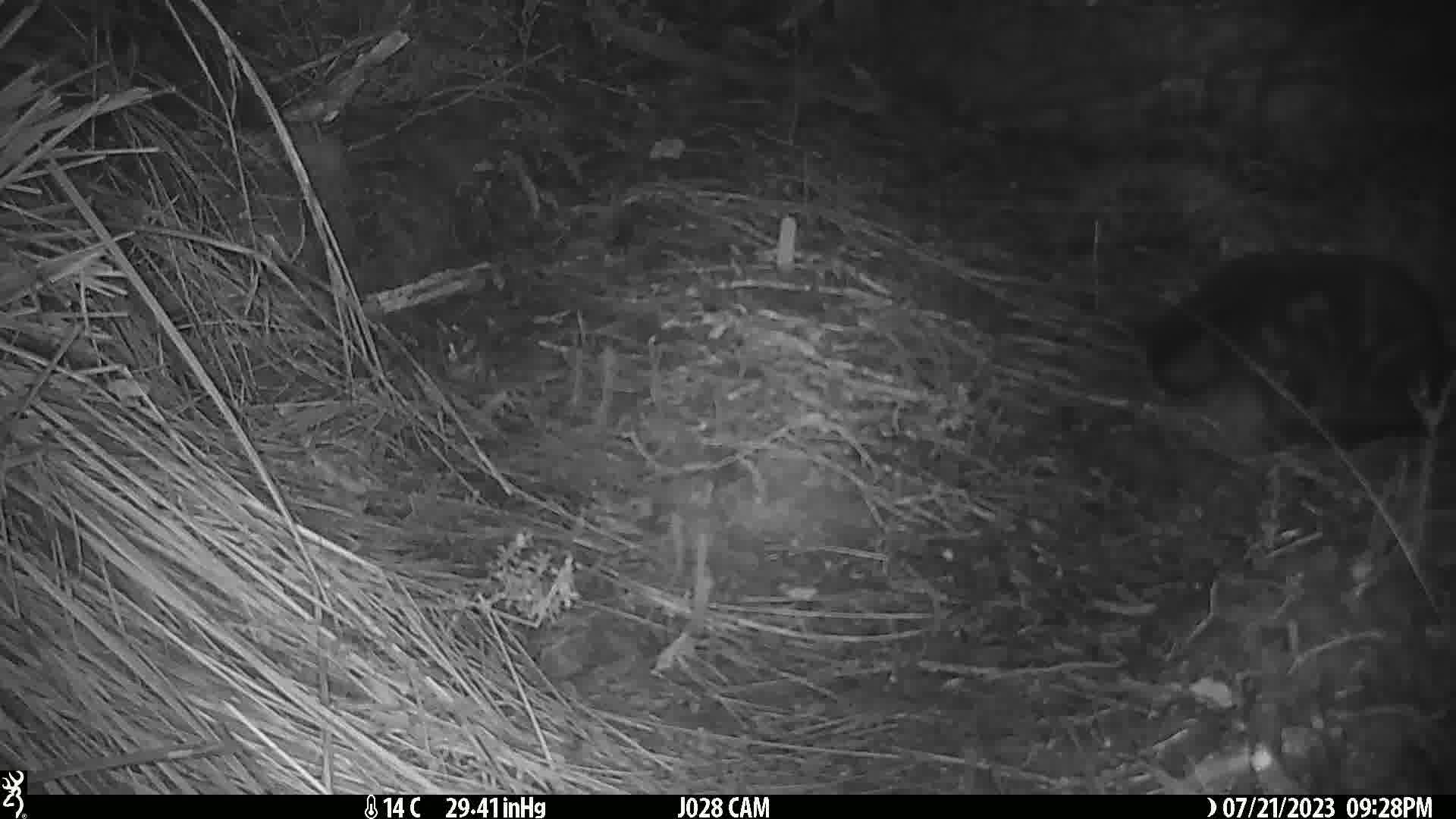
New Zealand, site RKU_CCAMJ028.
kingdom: Animalia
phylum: Chordata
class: Mammalia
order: Carnivora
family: Felidae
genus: Felis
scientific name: Felis catus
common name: domestic cat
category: cat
Cat (domestic cat) (Felis catus).